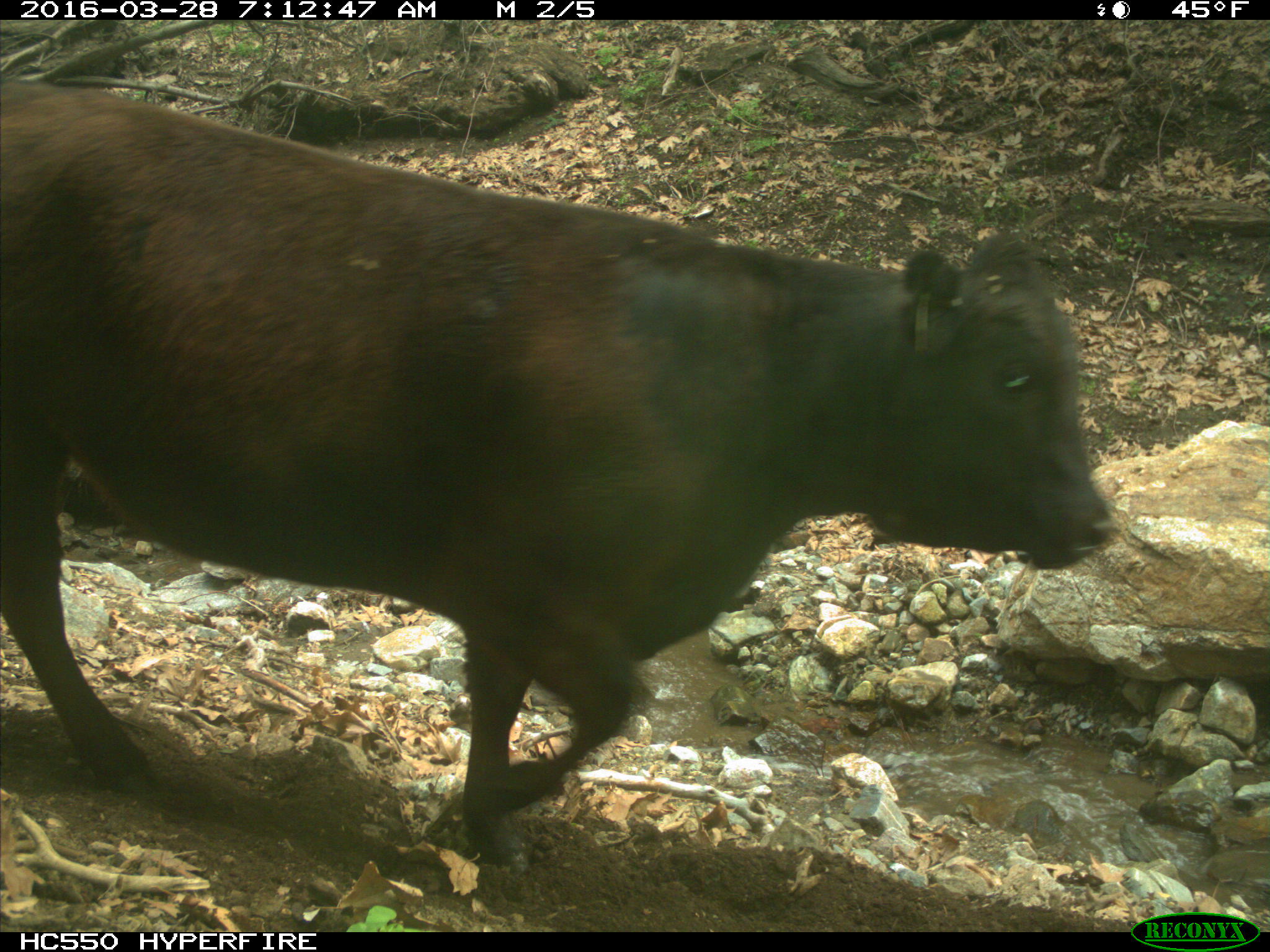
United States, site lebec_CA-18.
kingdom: Animalia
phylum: Chordata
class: Mammalia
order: Artiodactyla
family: Bovidae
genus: Bos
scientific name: Bos taurus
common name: domestic cow